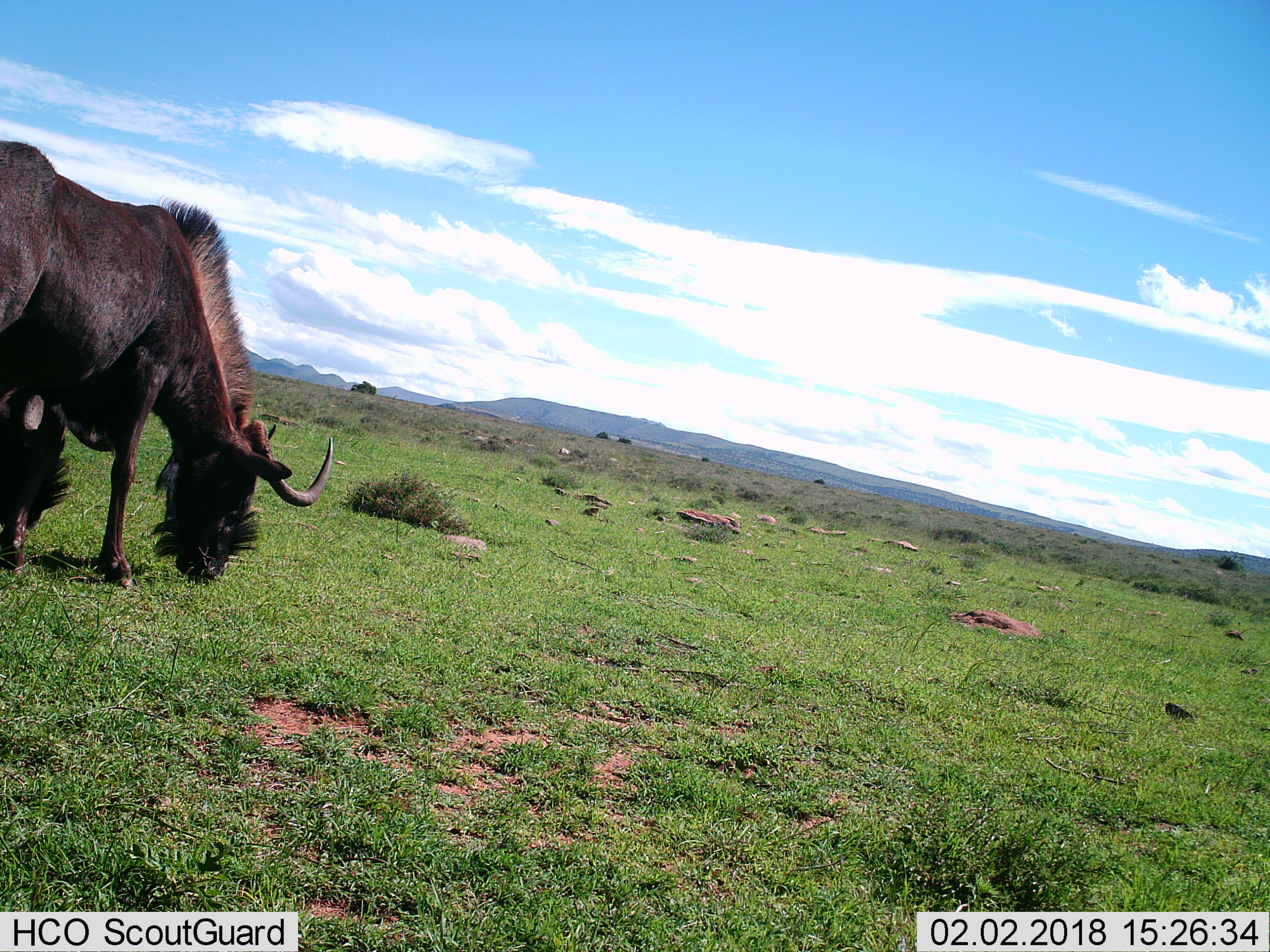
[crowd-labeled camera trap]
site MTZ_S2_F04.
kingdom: Animalia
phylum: Chordata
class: Mammalia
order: Artiodactyla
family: Bovidae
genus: Connochaetes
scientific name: Connochaetes gnou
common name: black wildebeest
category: wildebeestblack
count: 2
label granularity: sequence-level